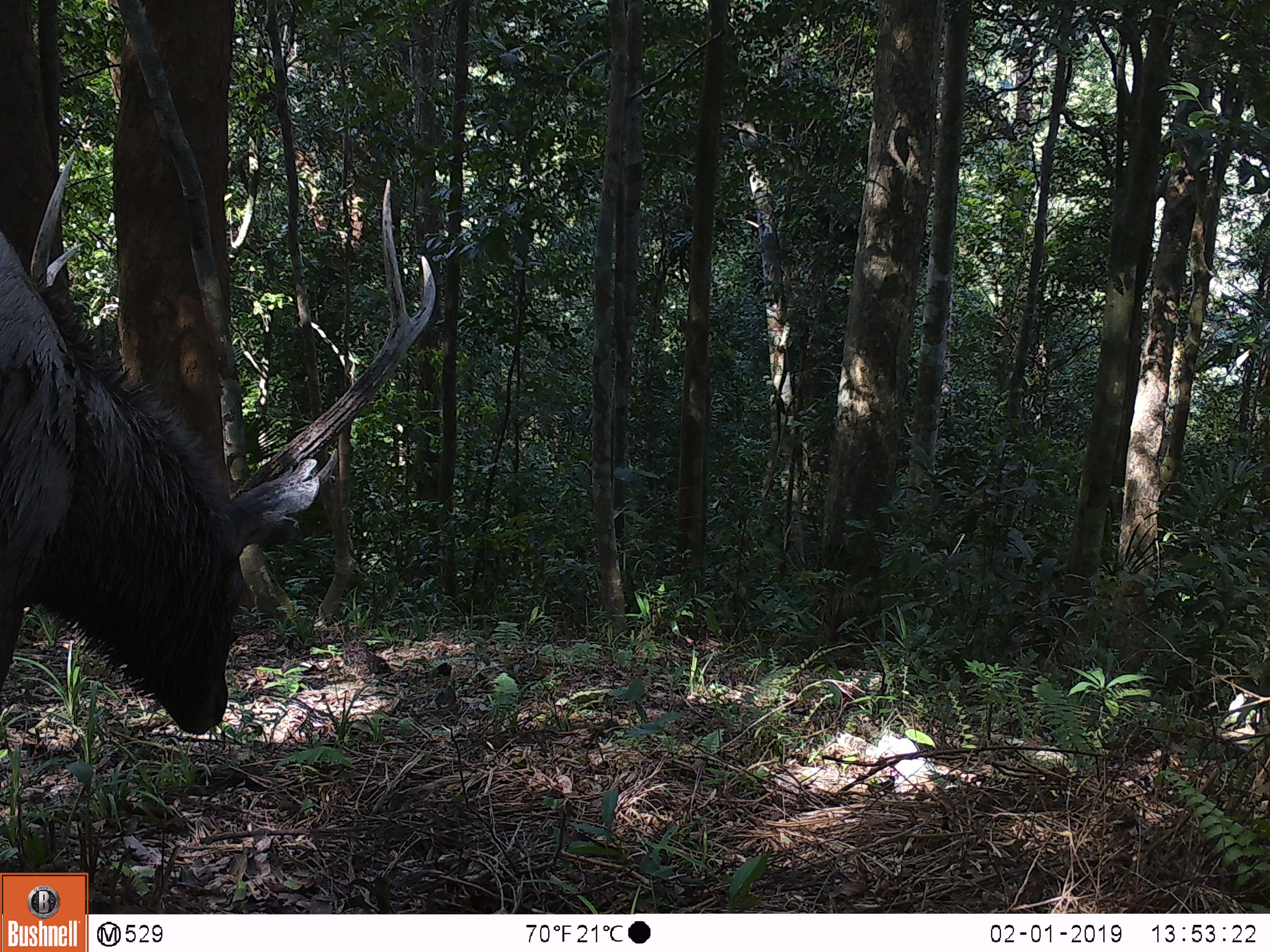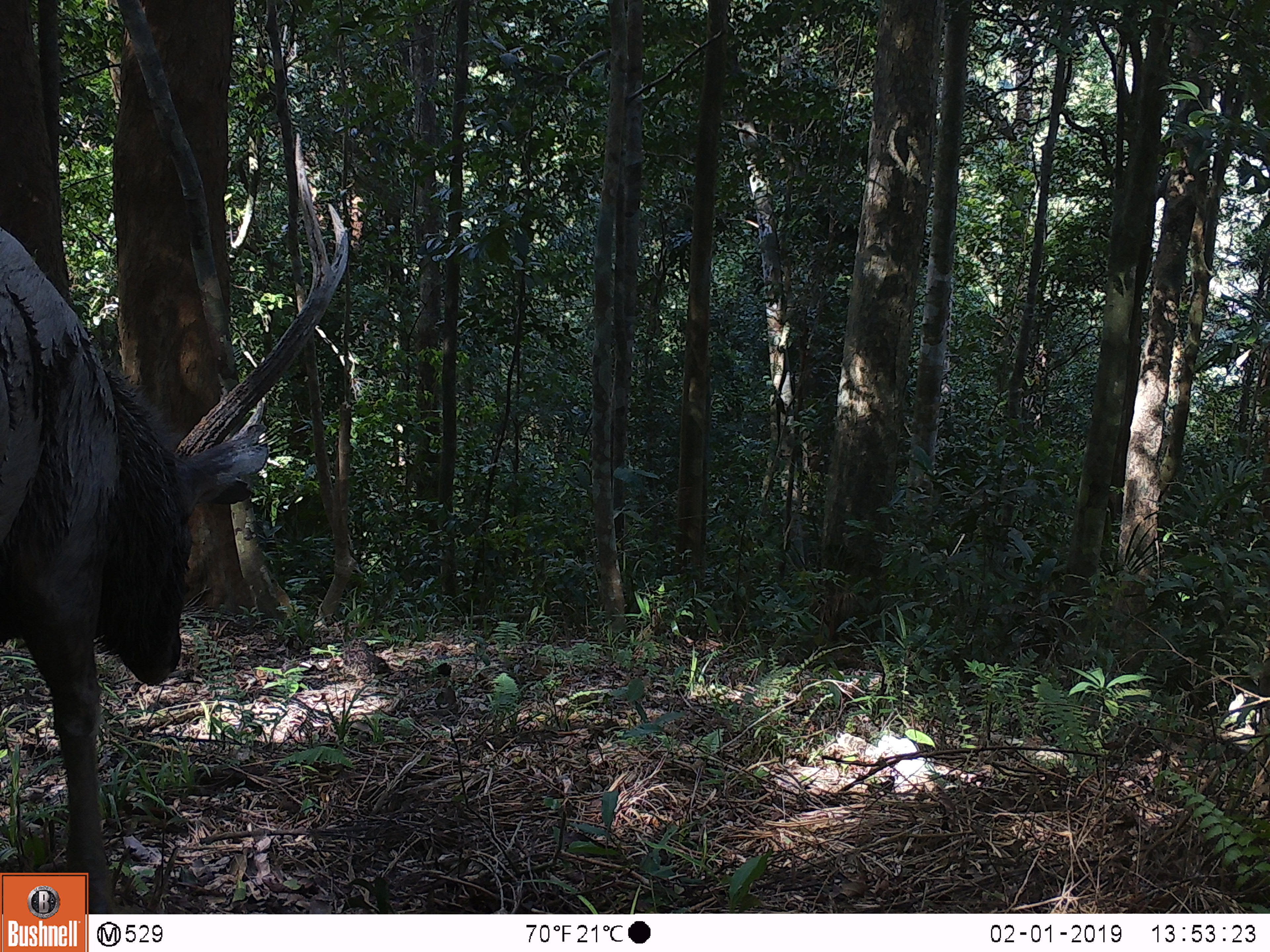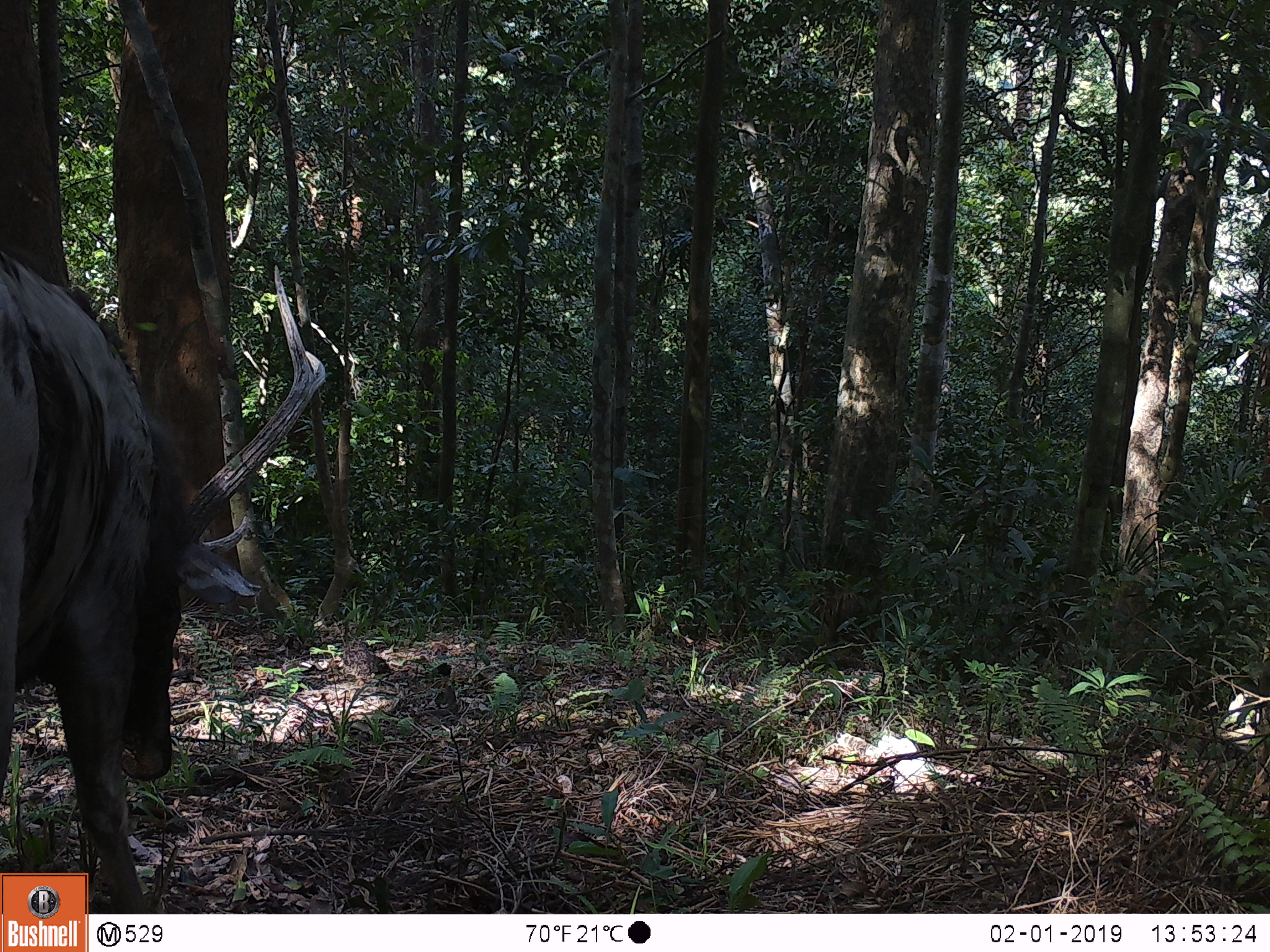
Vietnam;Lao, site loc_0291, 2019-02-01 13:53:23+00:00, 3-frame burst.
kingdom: Animalia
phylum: Chordata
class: Mammalia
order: Artiodactyla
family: Cervidae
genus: Rusa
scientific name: Rusa unicolor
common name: sambar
Sambar (Rusa unicolor). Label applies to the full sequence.